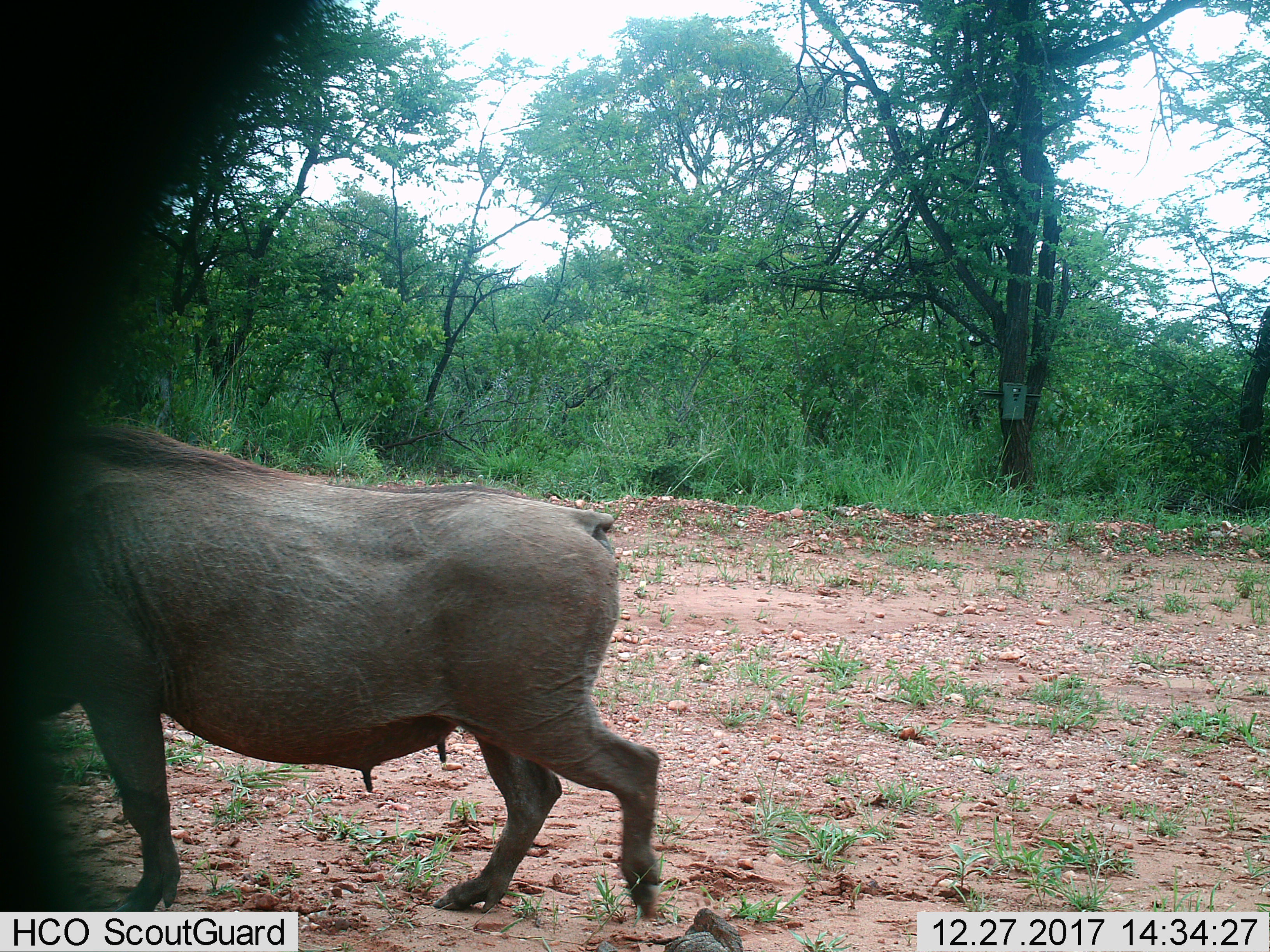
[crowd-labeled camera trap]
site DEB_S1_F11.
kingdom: Animalia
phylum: Chordata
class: Mammalia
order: Artiodactyla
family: Suidae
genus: Phacochoerus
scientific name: Phacochoerus africanus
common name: warthog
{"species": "warthog (Phacochoerus africanus)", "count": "1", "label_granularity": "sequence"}